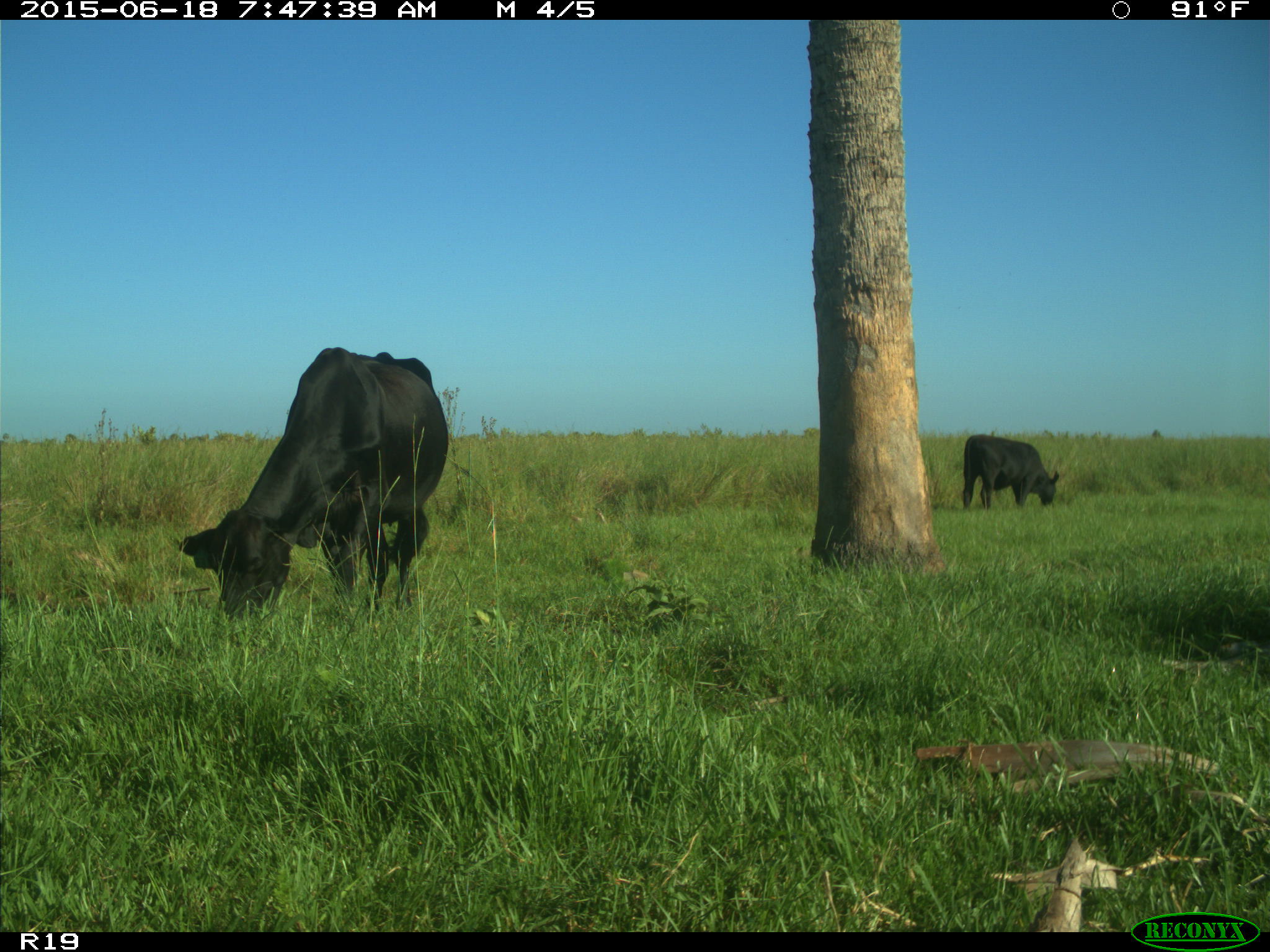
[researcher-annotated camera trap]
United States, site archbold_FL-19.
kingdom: Animalia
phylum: Chordata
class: Mammalia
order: Artiodactyla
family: Bovidae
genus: Bos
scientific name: Bos taurus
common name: domestic cow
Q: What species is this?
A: Bos taurus (domestic cow).